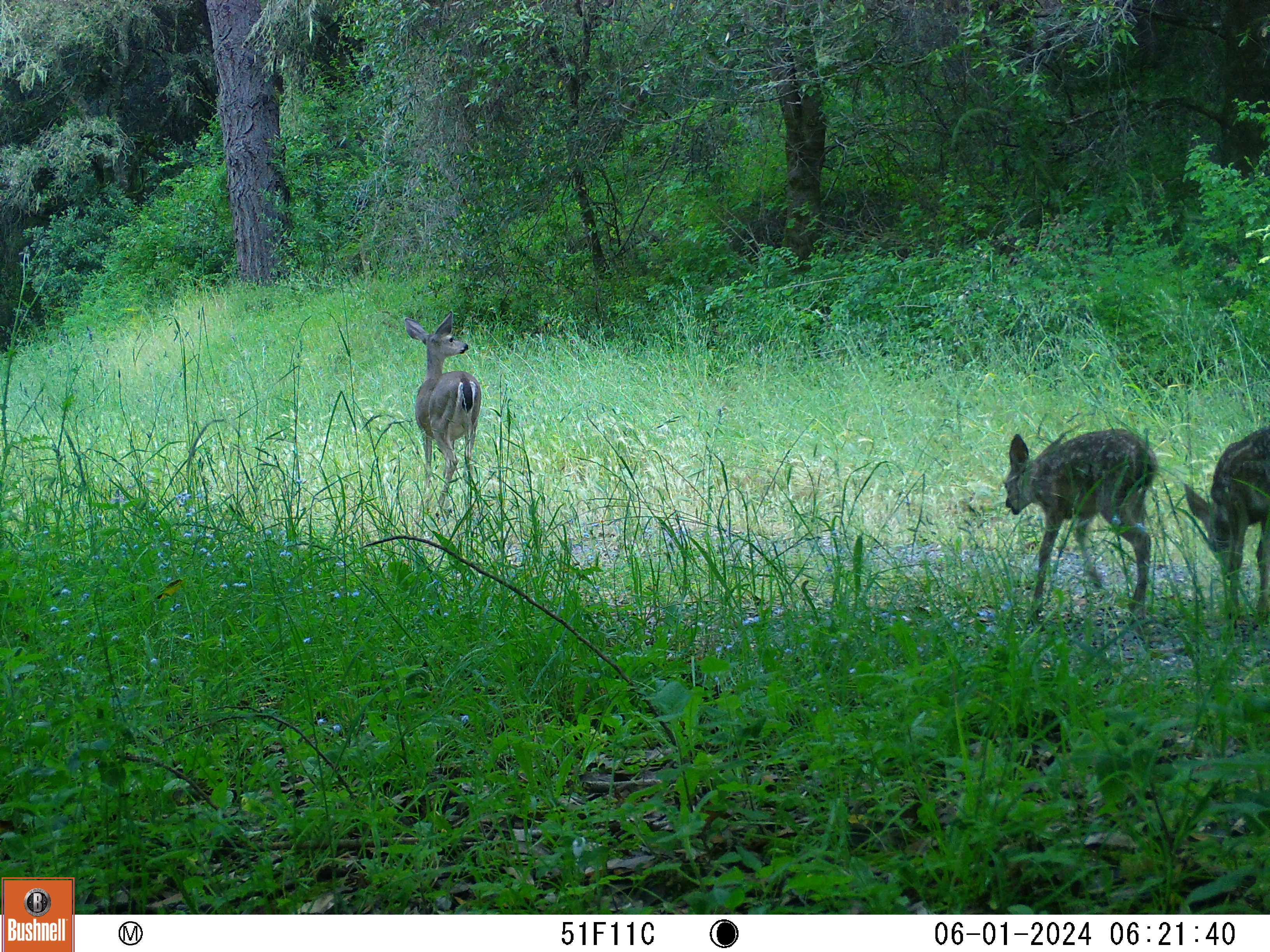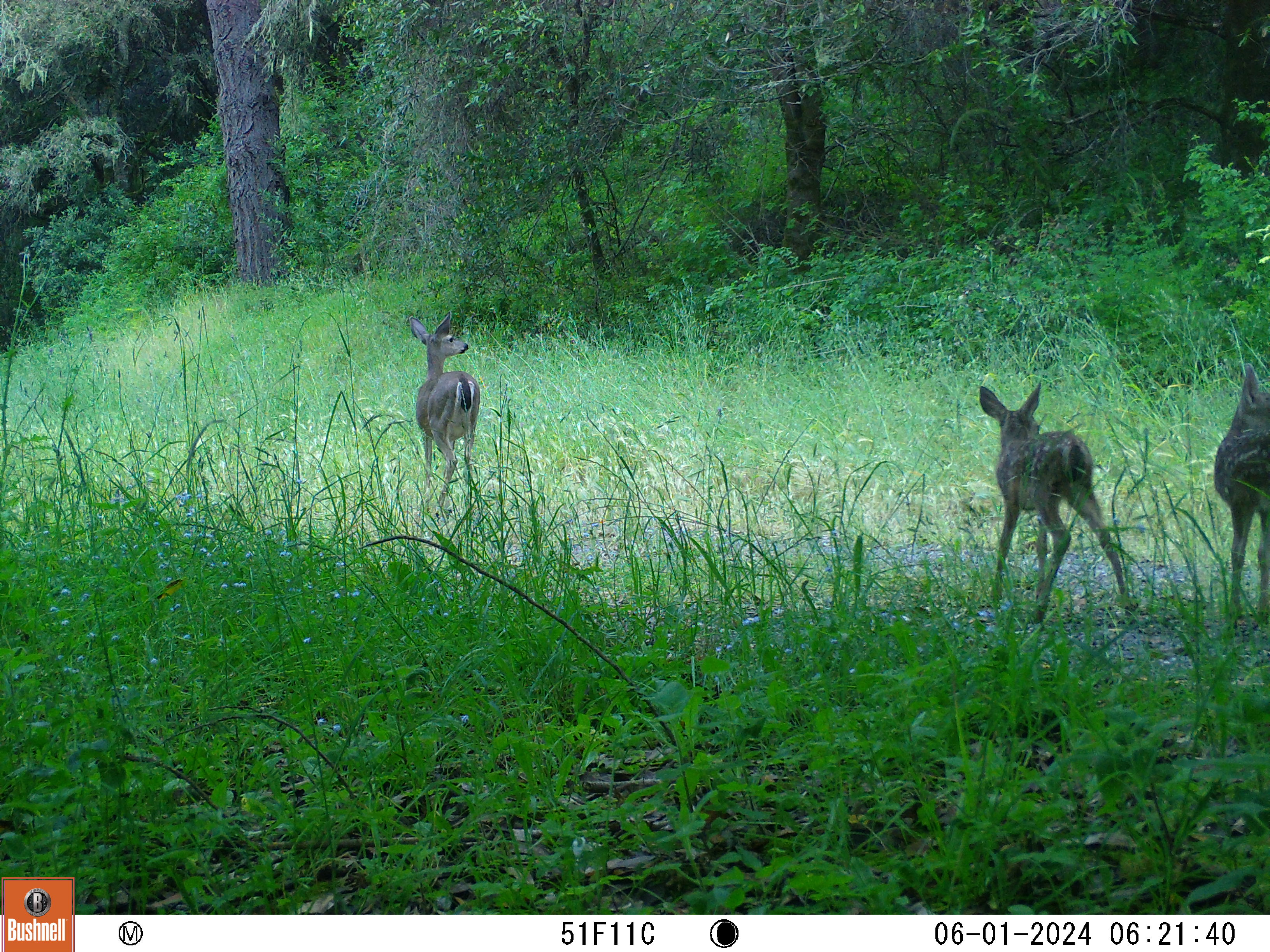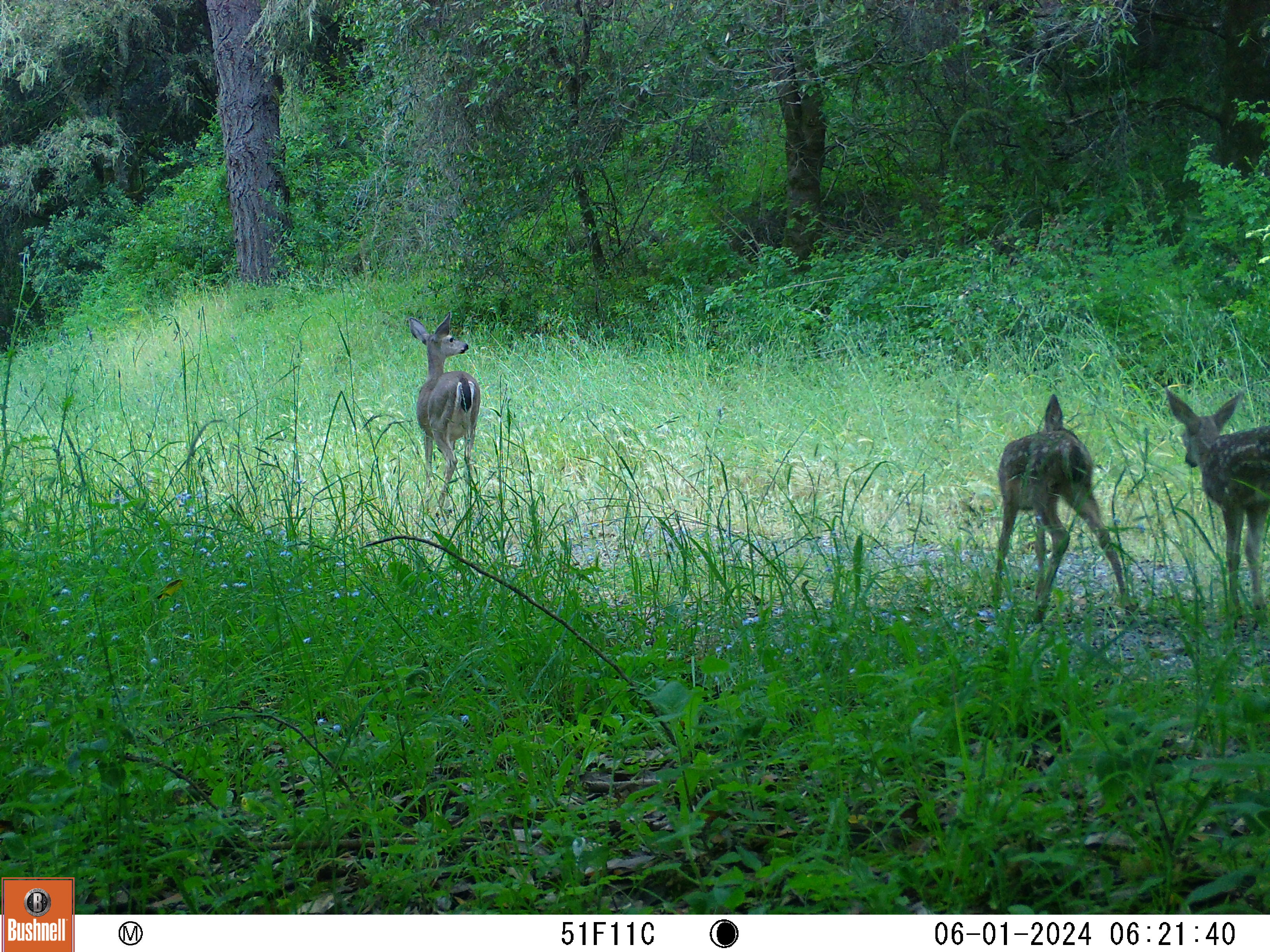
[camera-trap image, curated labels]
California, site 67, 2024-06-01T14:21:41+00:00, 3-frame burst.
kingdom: Animalia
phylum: Chordata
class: Mammalia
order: Artiodactyla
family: Cervidae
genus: Odocoileus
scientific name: Odocoileus hemionus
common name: mule deer